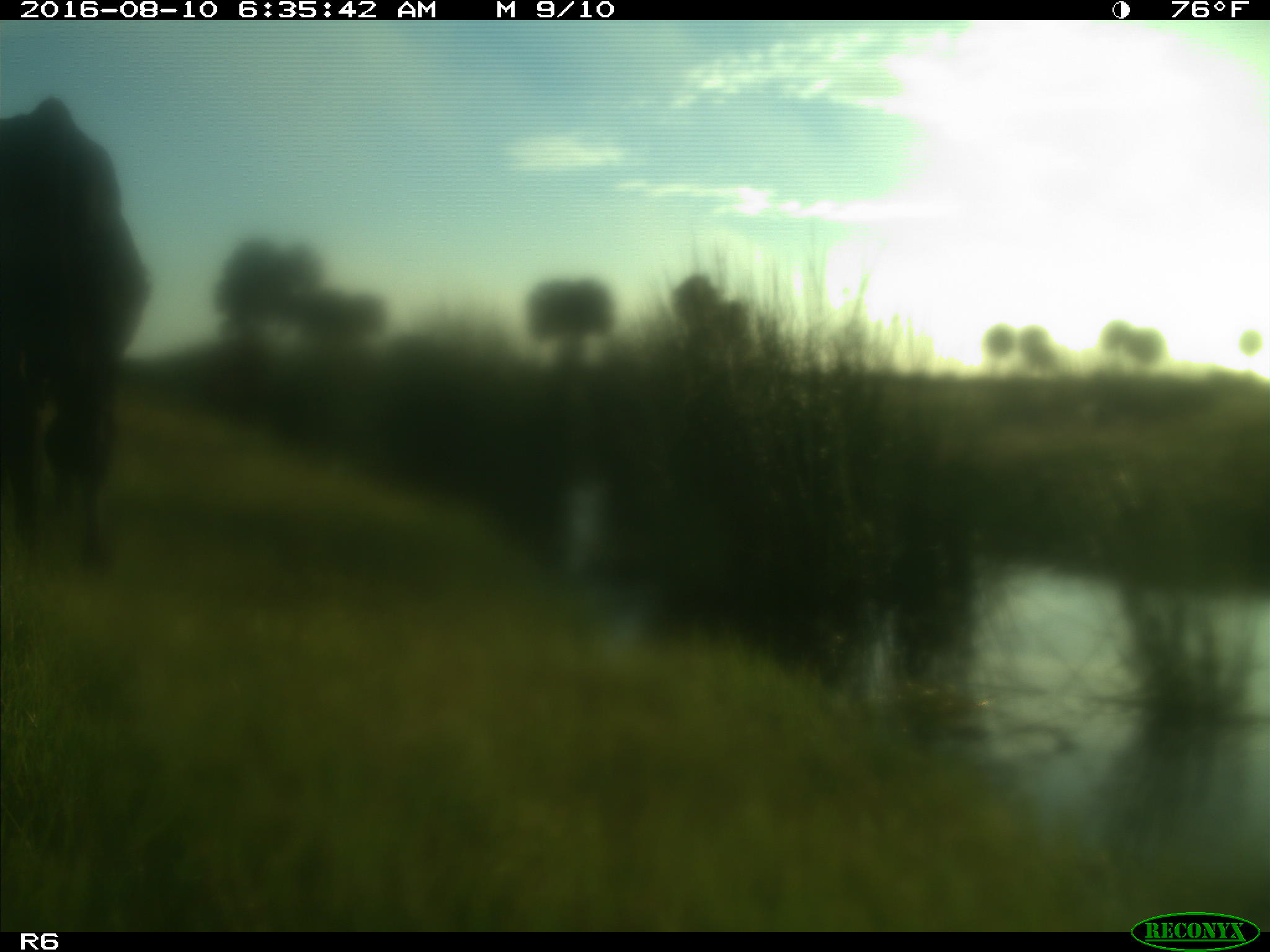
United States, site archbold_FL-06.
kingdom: Animalia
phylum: Chordata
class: Mammalia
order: Artiodactyla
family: Bovidae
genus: Bos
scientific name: Bos taurus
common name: domestic cow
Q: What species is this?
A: Bos taurus (domestic cow).